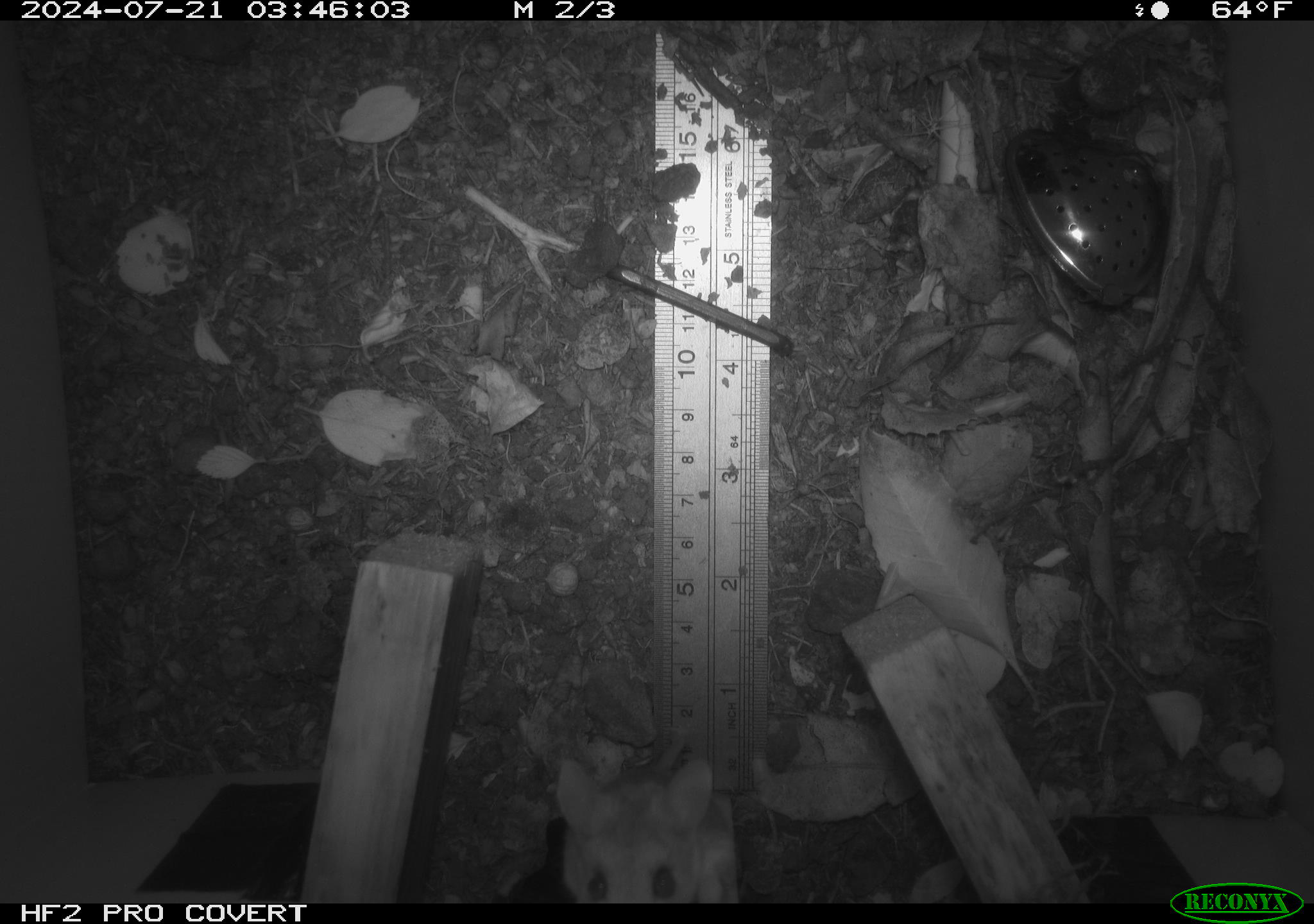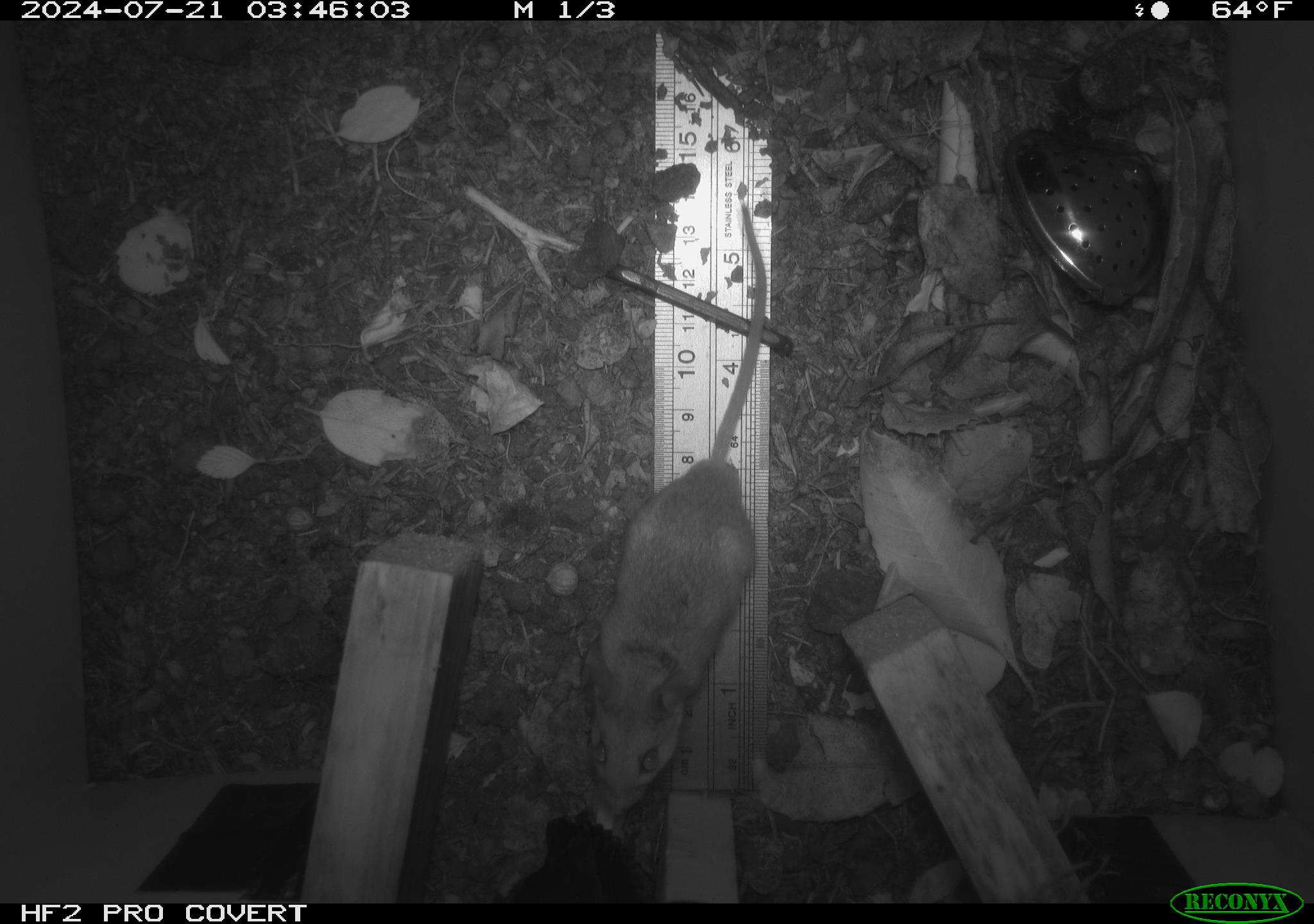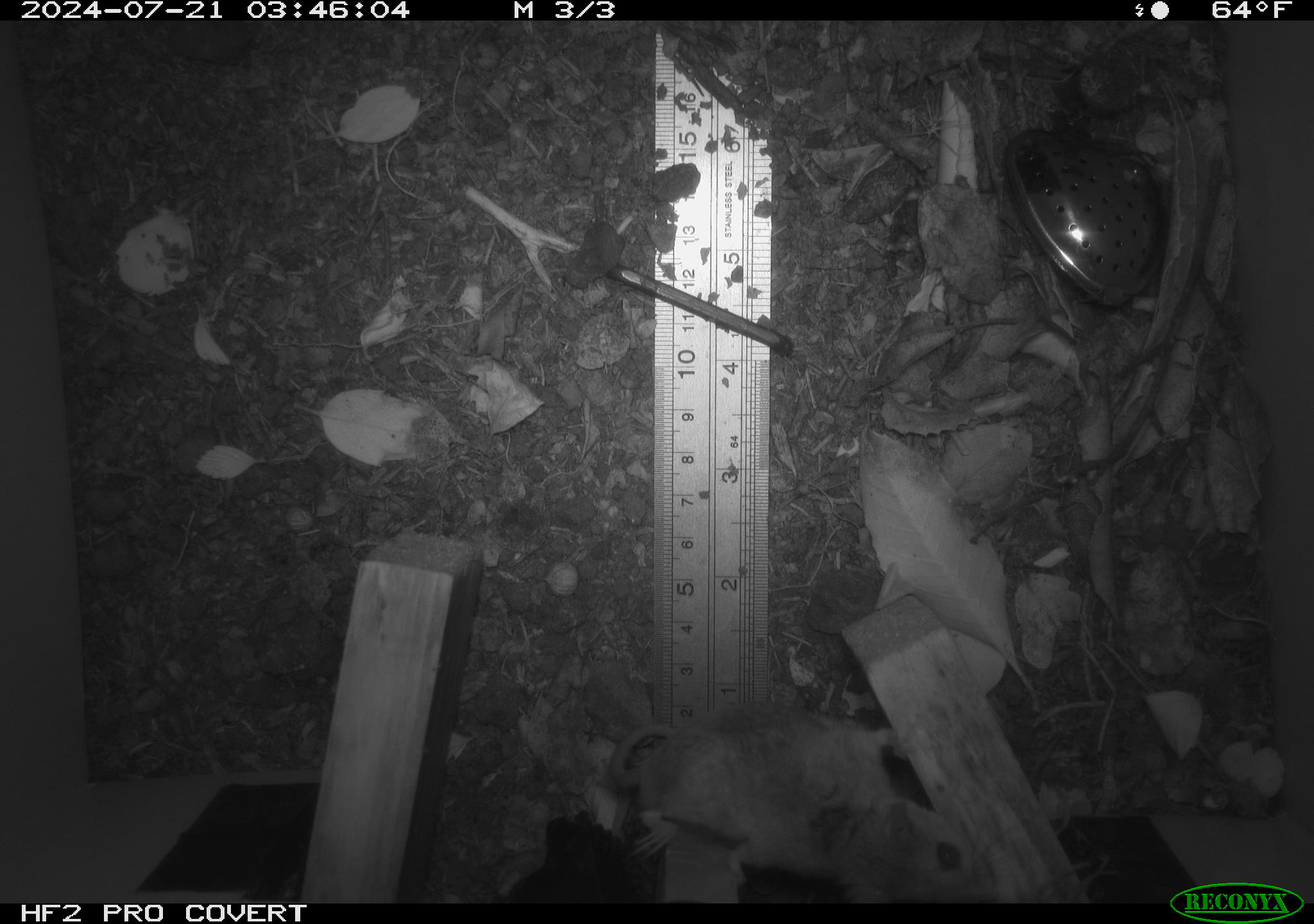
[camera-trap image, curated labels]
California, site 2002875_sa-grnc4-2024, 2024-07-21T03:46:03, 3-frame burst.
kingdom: Animalia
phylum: Chordata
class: Mammalia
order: Rodentia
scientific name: Rodentia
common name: rodent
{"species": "rodent (Rodentia)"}